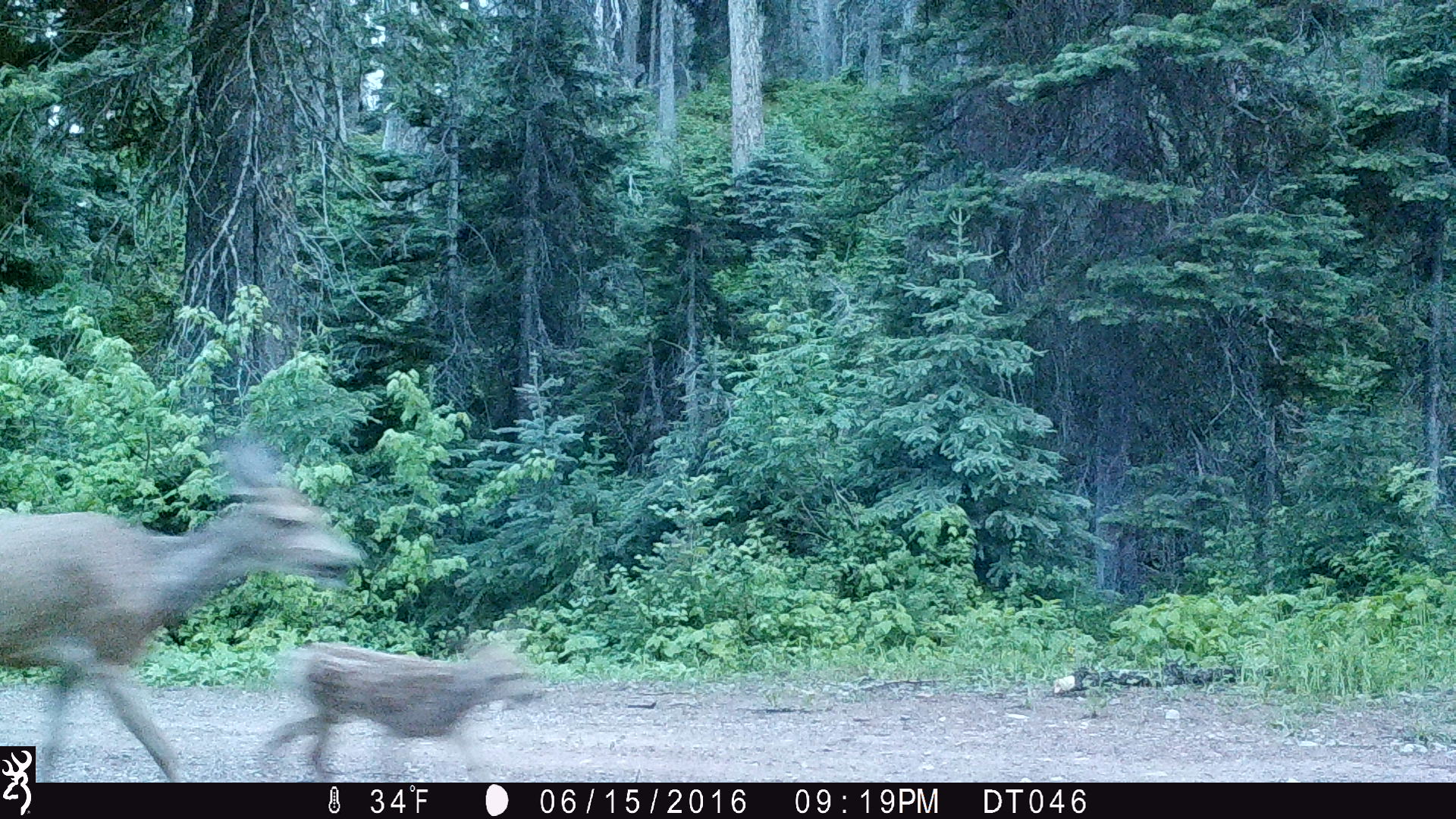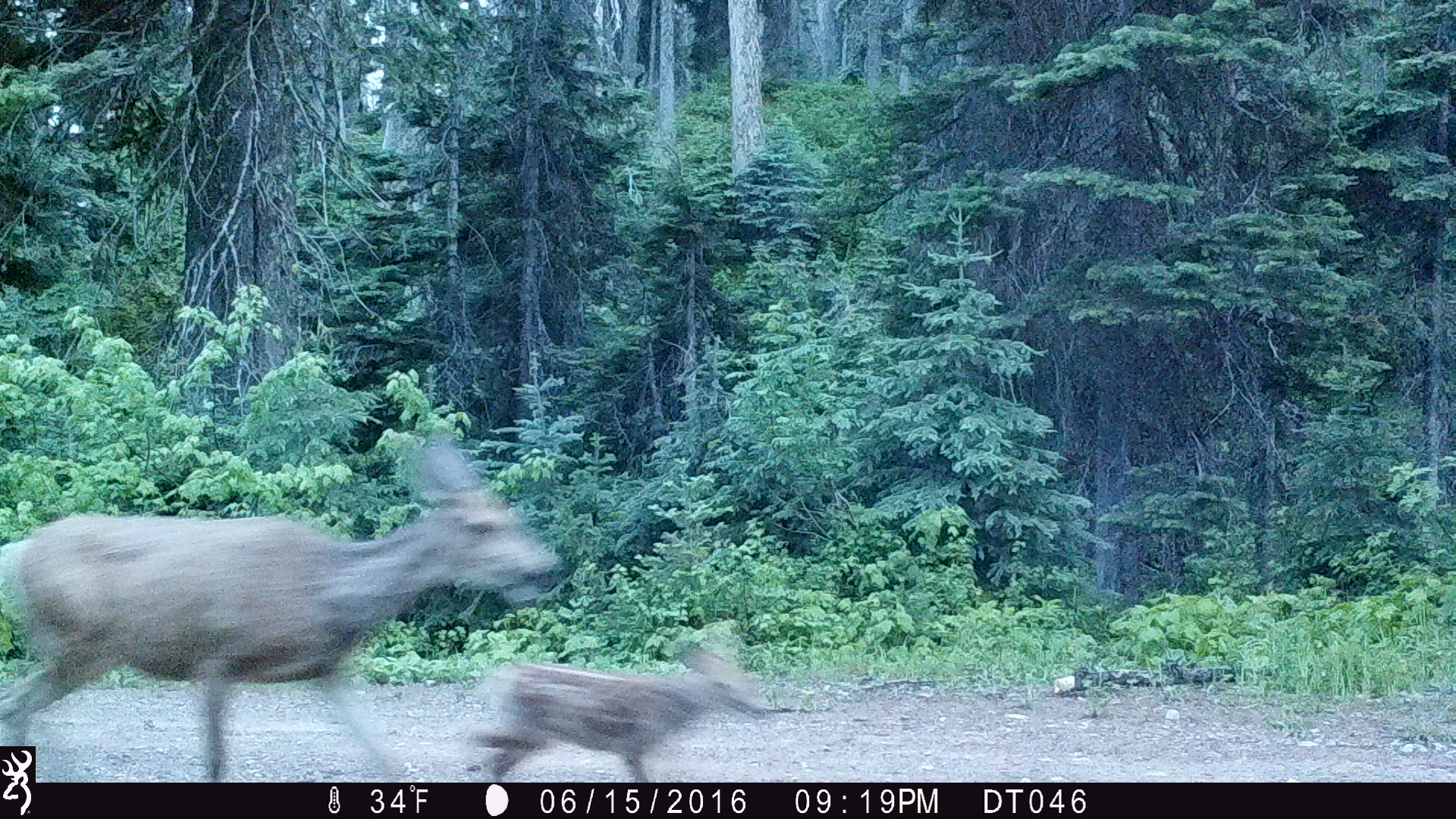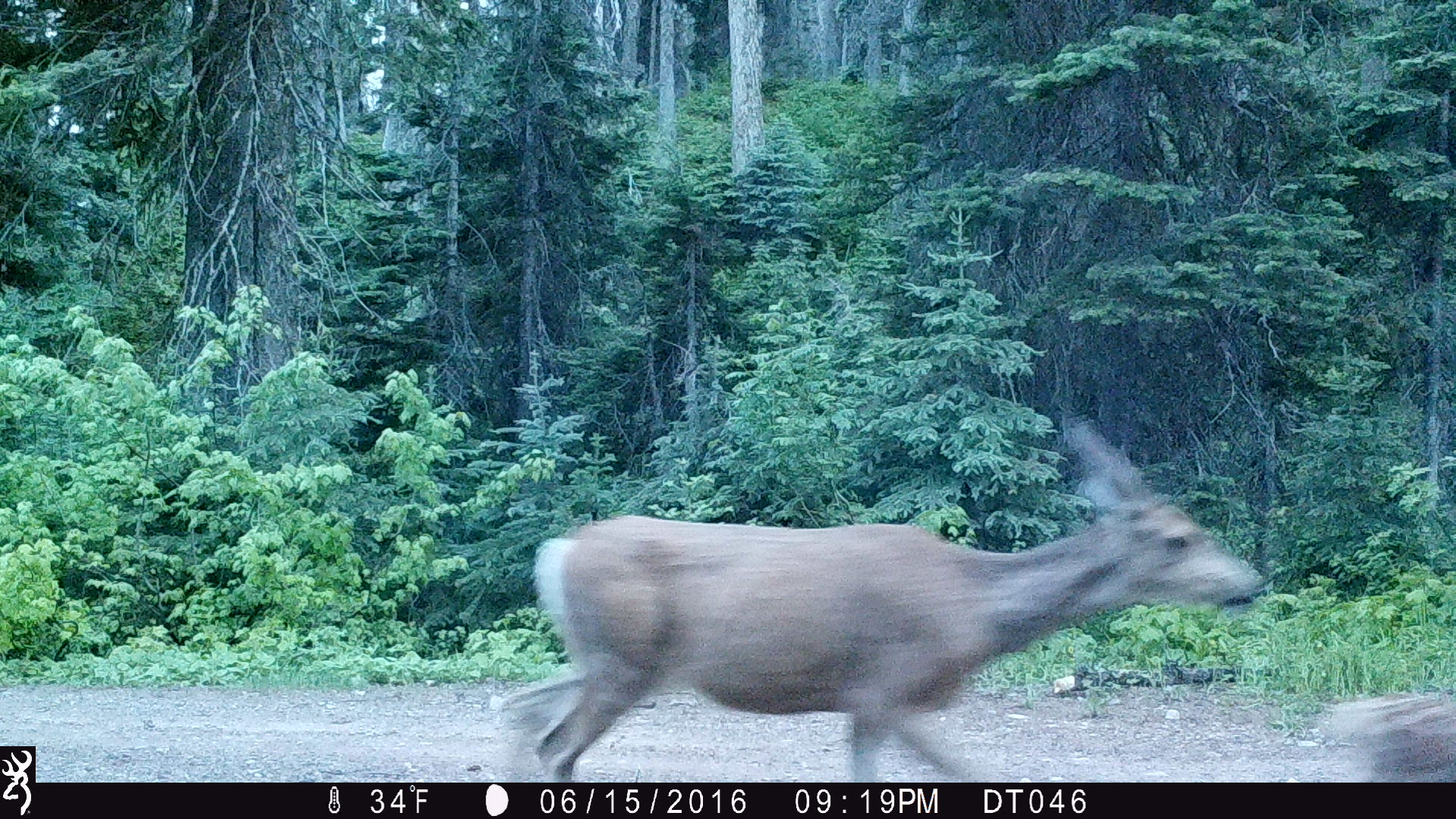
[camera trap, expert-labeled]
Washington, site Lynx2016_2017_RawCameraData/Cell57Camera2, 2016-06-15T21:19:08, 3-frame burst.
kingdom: Animalia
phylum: Chordata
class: Mammalia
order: Artiodactyla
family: Cervidae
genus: Odocoileus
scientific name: Odocoileus hemionus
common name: mule deer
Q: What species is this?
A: Odocoileus hemionus (mule deer).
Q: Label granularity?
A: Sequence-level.